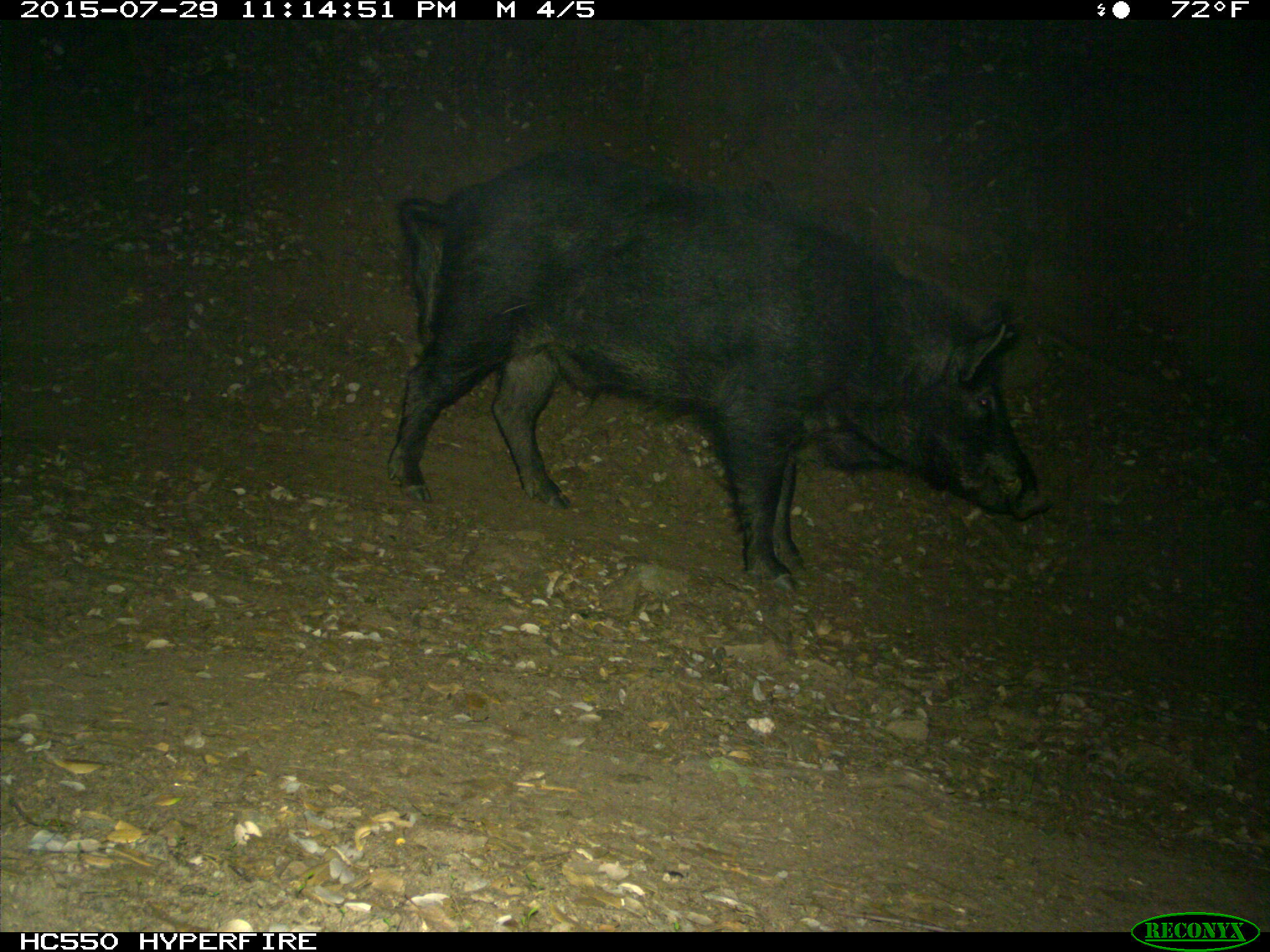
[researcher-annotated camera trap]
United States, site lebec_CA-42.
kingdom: Animalia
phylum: Chordata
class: Mammalia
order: Artiodactyla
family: Suidae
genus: Sus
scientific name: Sus scrofa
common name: wild boar